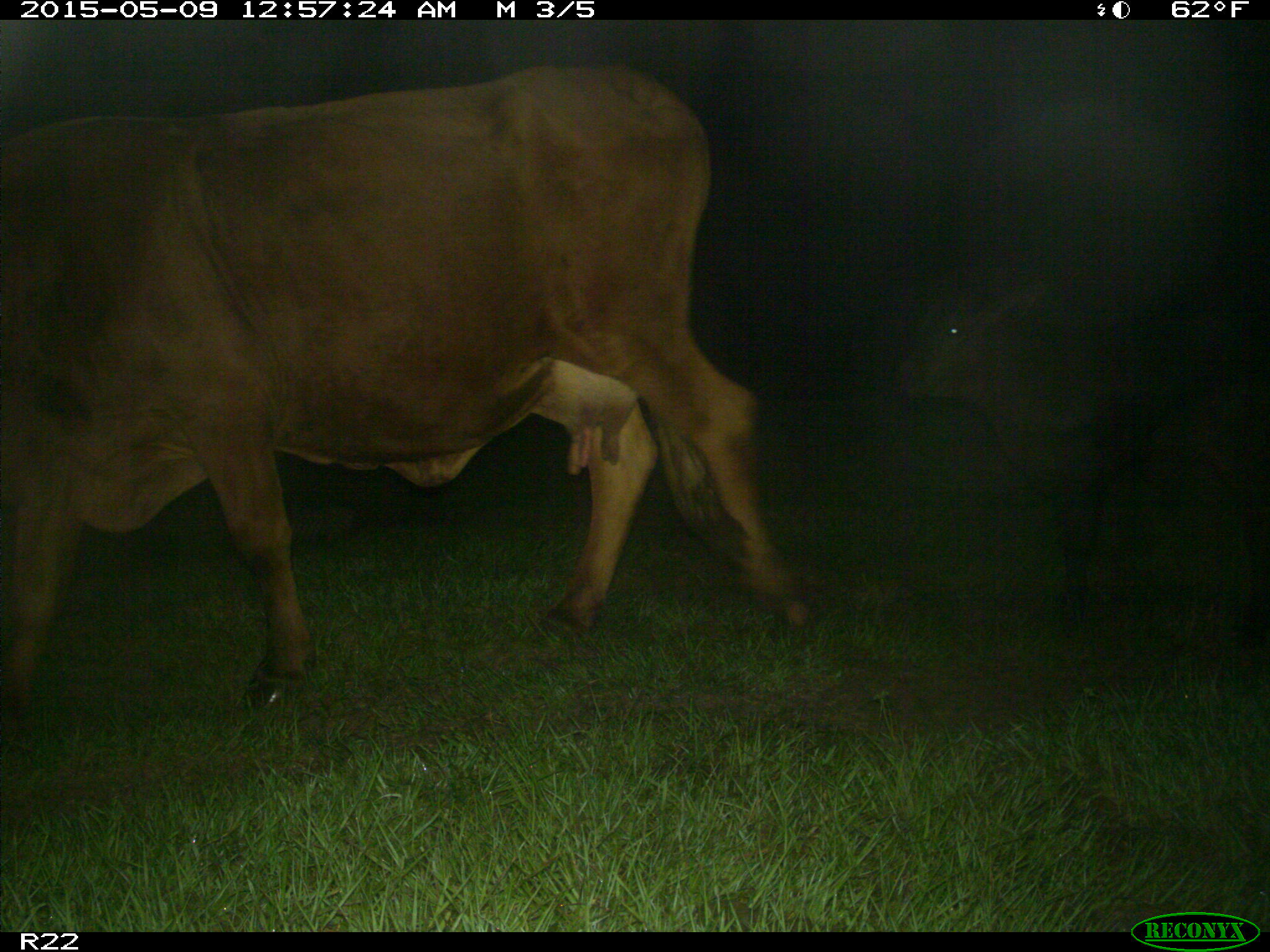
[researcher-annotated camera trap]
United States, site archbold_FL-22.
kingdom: Animalia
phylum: Chordata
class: Mammalia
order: Artiodactyla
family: Bovidae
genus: Bos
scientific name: Bos taurus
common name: domestic cow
Bos taurus (domestic cow).